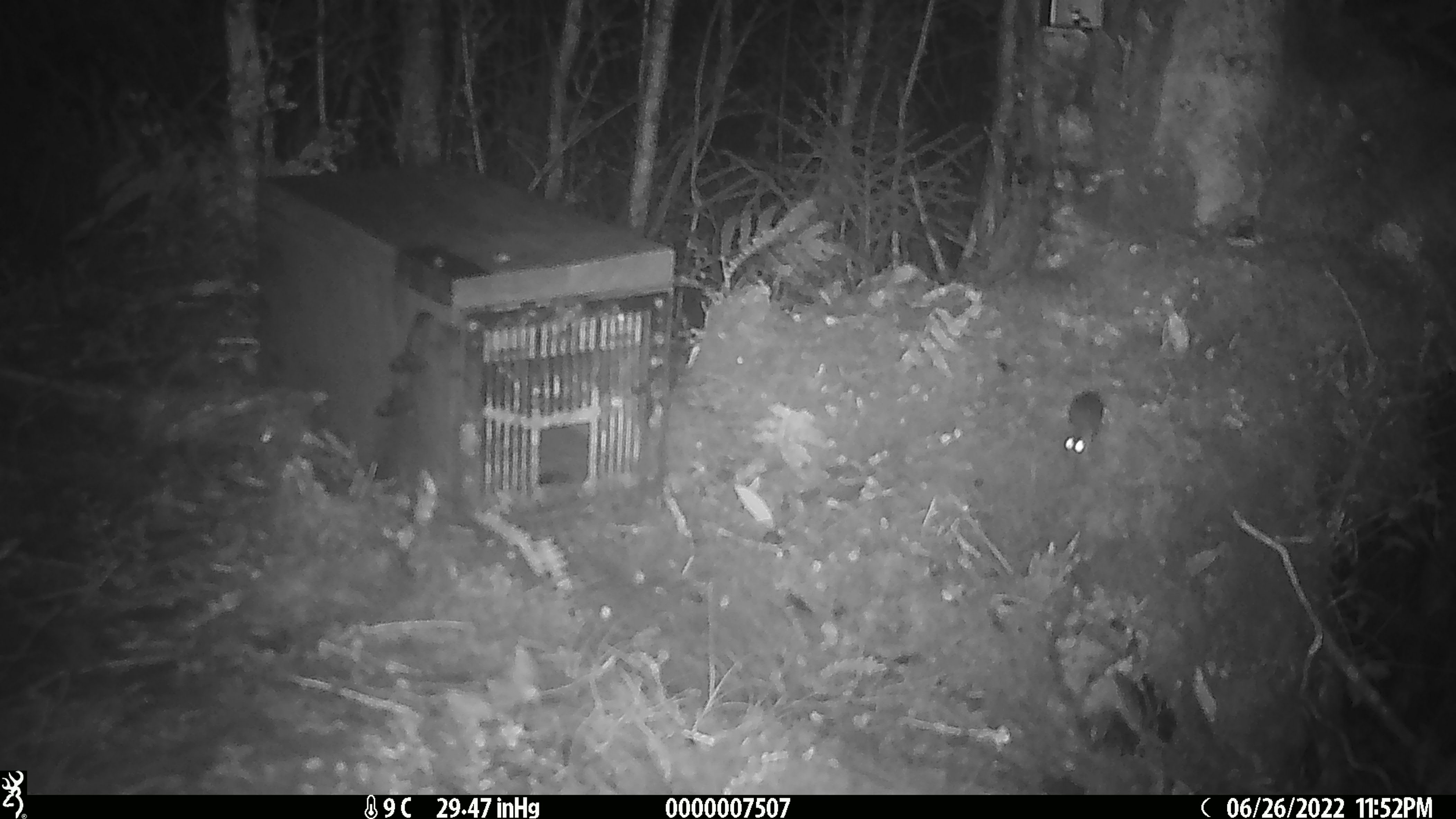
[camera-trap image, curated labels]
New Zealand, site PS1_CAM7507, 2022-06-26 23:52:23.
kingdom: Animalia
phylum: Chordata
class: Mammalia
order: Rodentia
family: Muridae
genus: Mus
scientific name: Mus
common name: mouse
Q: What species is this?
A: Mouse (Mus).